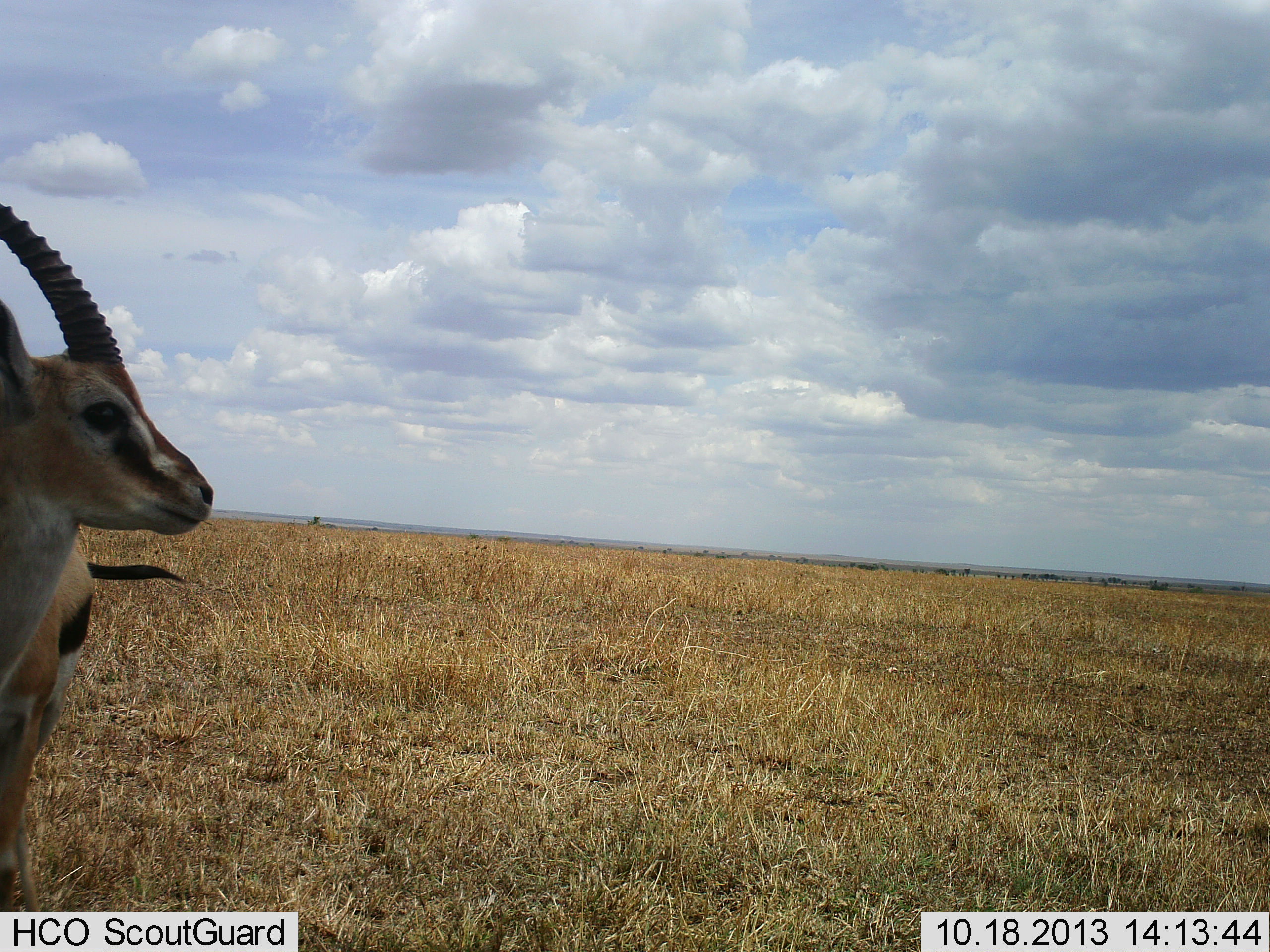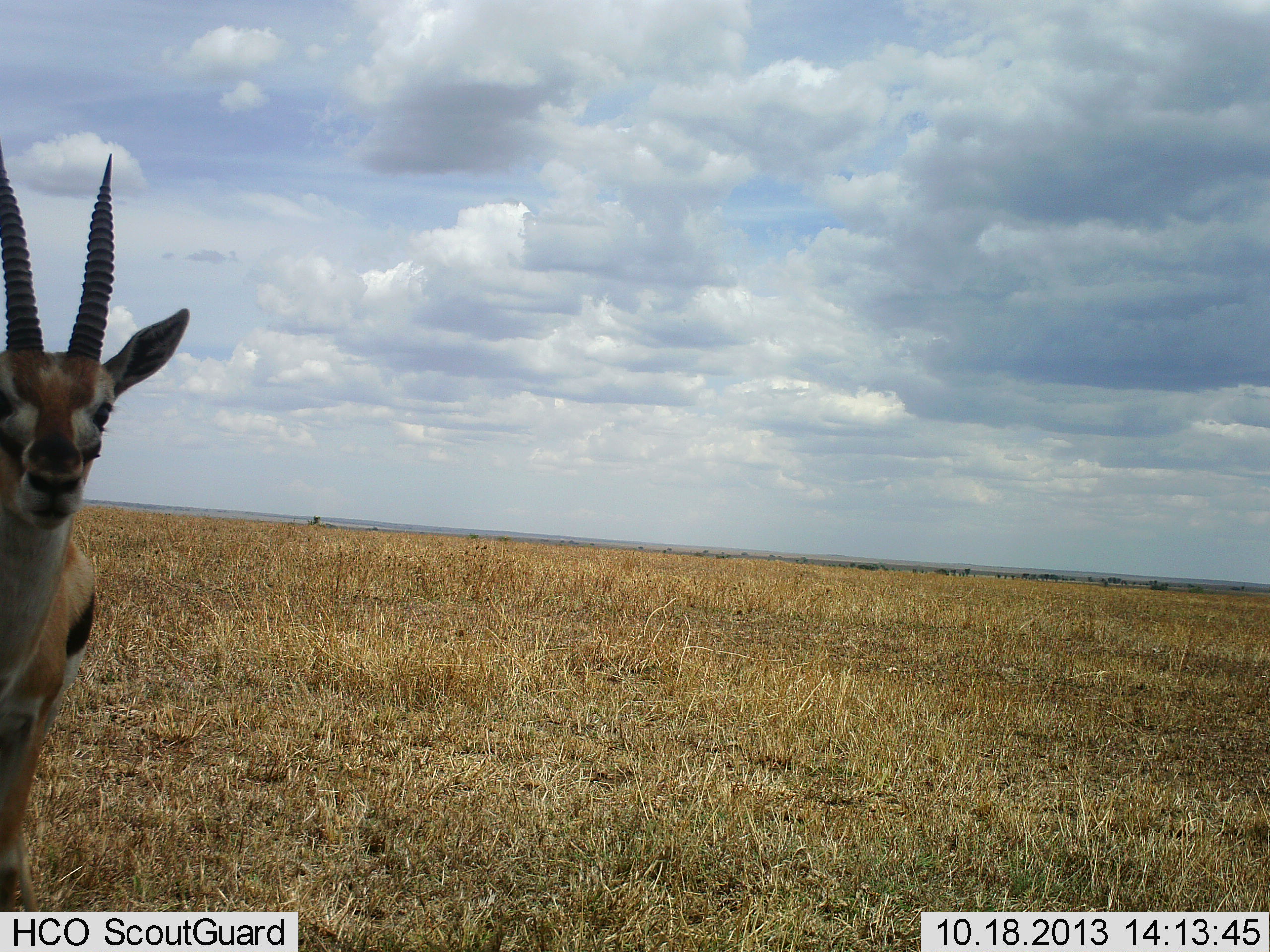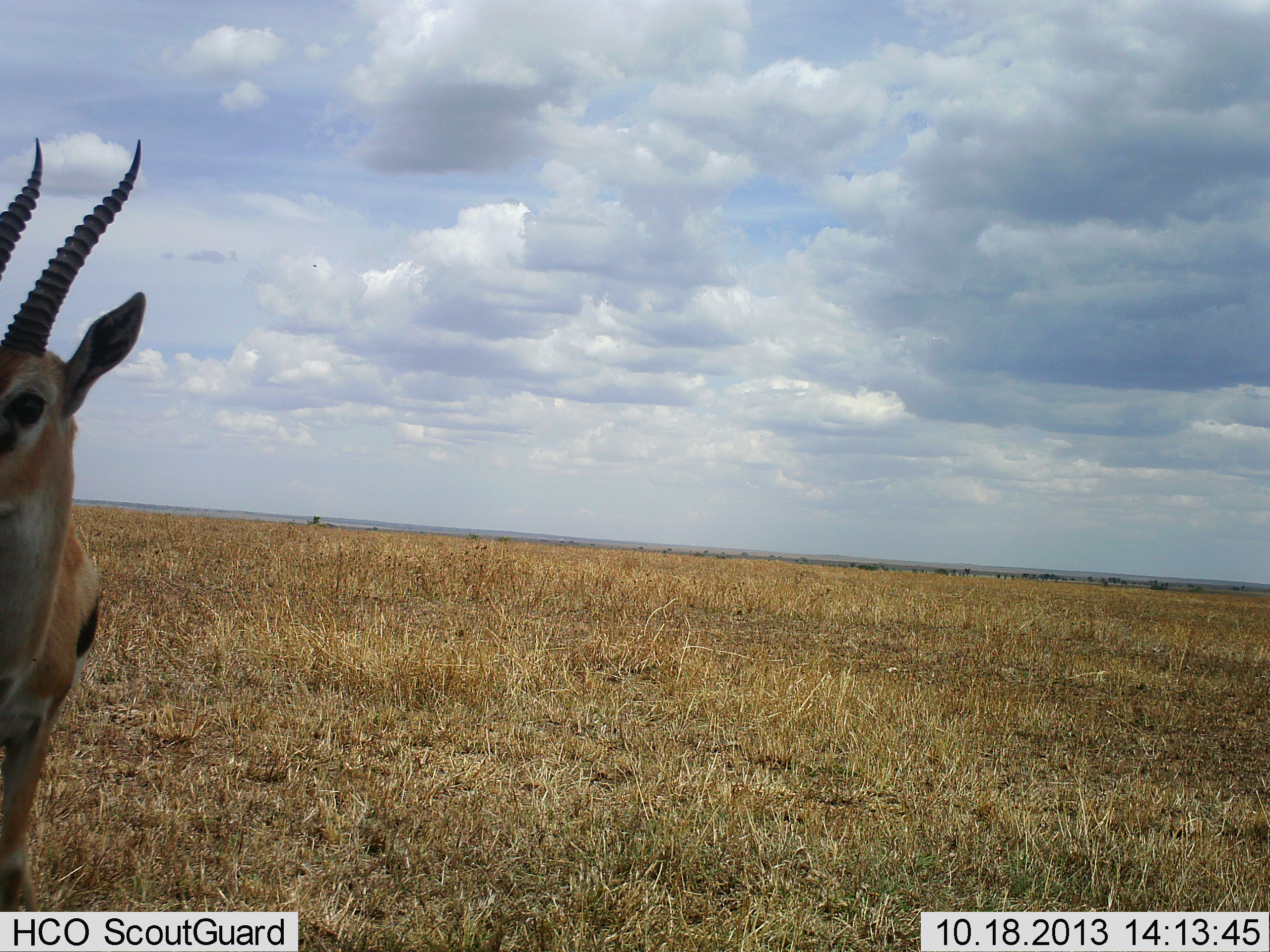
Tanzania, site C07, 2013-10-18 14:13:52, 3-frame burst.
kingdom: Animalia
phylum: Chordata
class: Mammalia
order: Artiodactyla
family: Bovidae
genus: Eudorcas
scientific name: Eudorcas thomsonii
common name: thomson's gazelle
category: gazellethomsons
Gazellethomsons (thomson's gazelle) (Eudorcas thomsonii), count 1. Behavior (volunteer vote fractions): standing 70%, resting 0%, moving 30%, interacting 0%. Young present (vote fraction): 0%. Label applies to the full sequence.